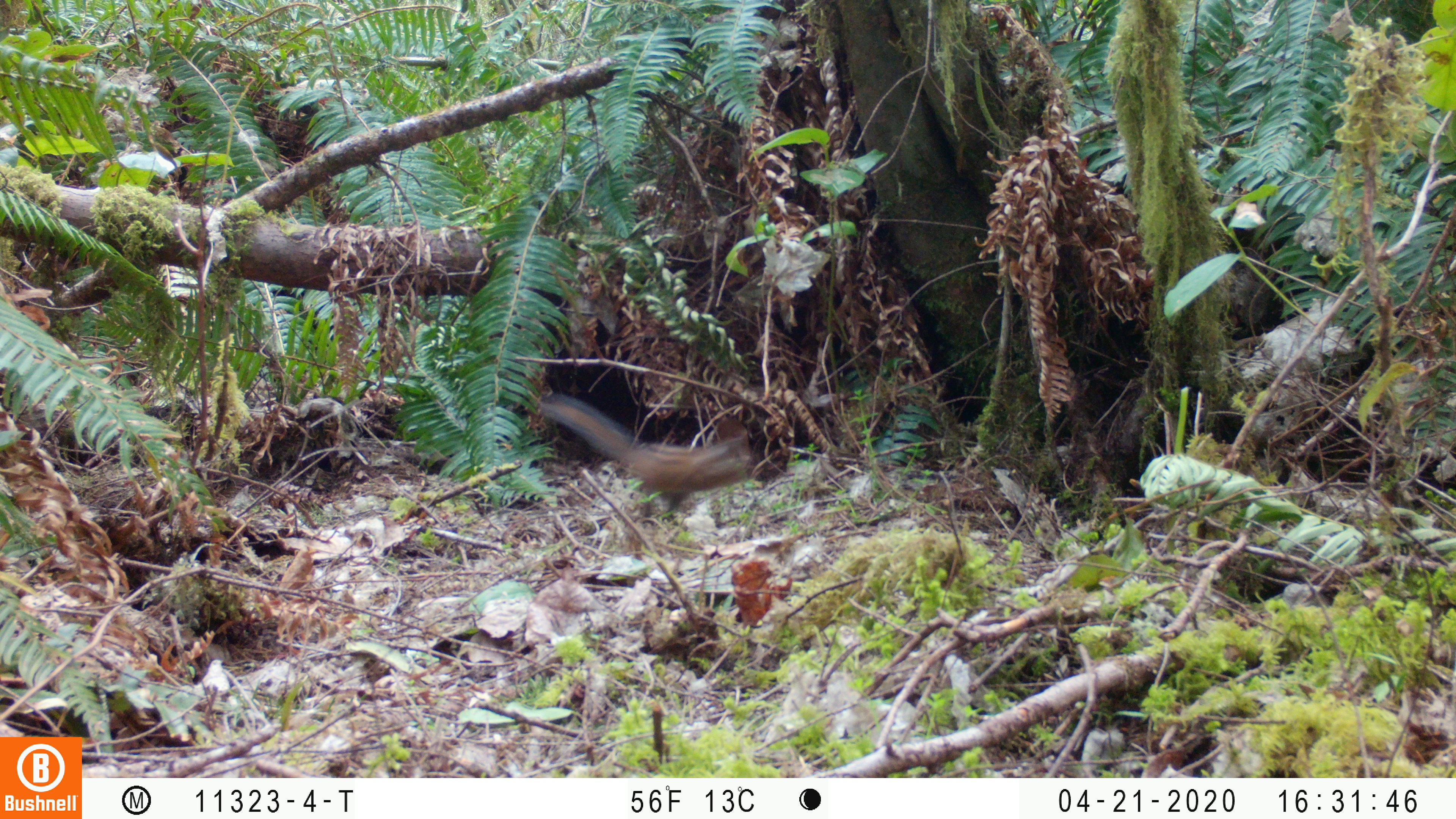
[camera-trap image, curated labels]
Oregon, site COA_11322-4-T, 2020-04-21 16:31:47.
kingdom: Animalia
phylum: Chordata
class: Mammalia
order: Rodentia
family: Sciuridae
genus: Neotamias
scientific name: Neotamias townsendii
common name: townsend's chipmunk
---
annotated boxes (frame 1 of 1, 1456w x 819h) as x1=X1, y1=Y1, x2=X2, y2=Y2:
townsend's chipmunk: x1=534, y1=391, x2=760, y2=526